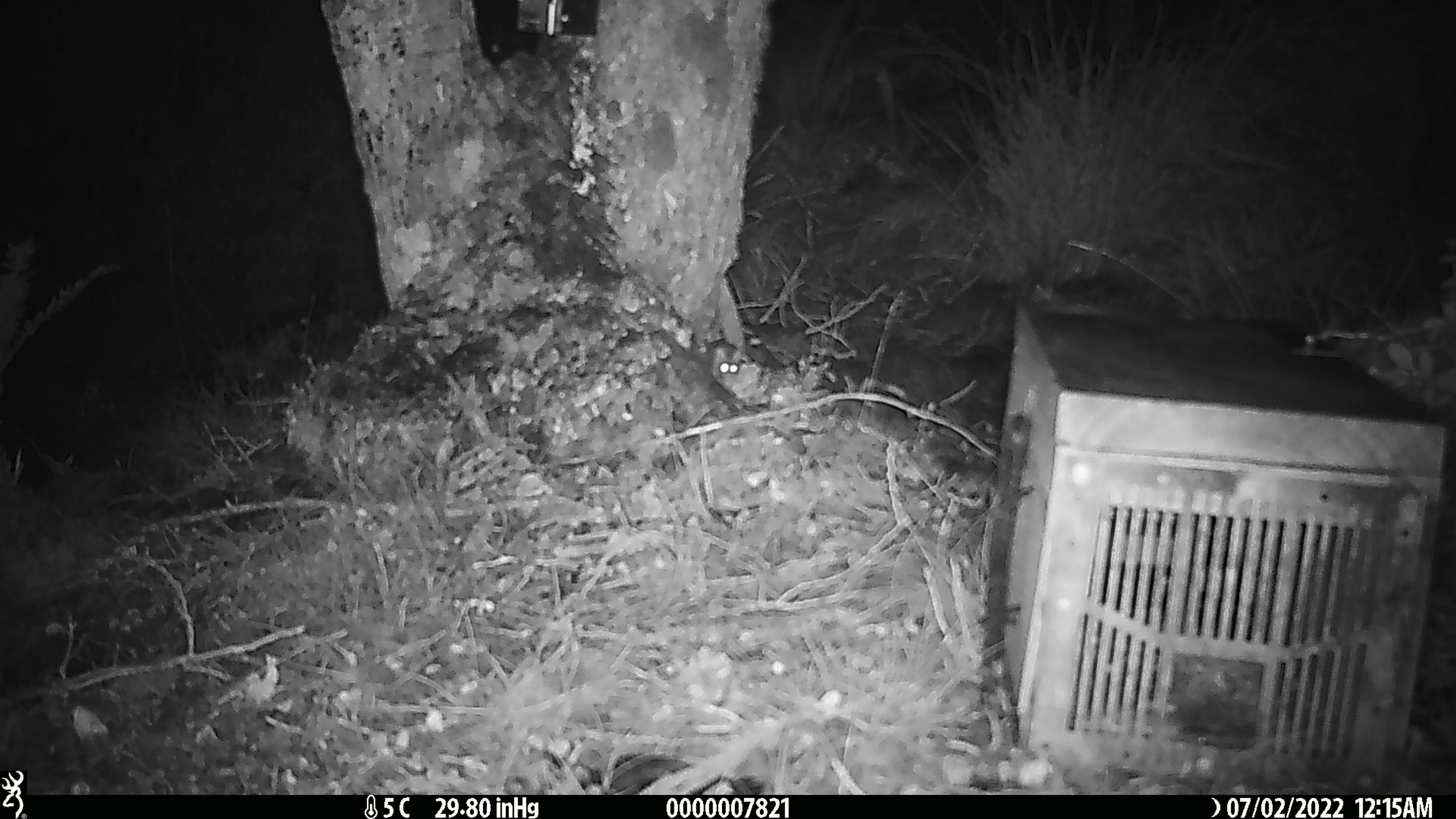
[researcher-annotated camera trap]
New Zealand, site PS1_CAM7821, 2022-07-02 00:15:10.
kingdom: Animalia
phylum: Chordata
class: Mammalia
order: Rodentia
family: Muridae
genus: Mus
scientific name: Mus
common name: mouse